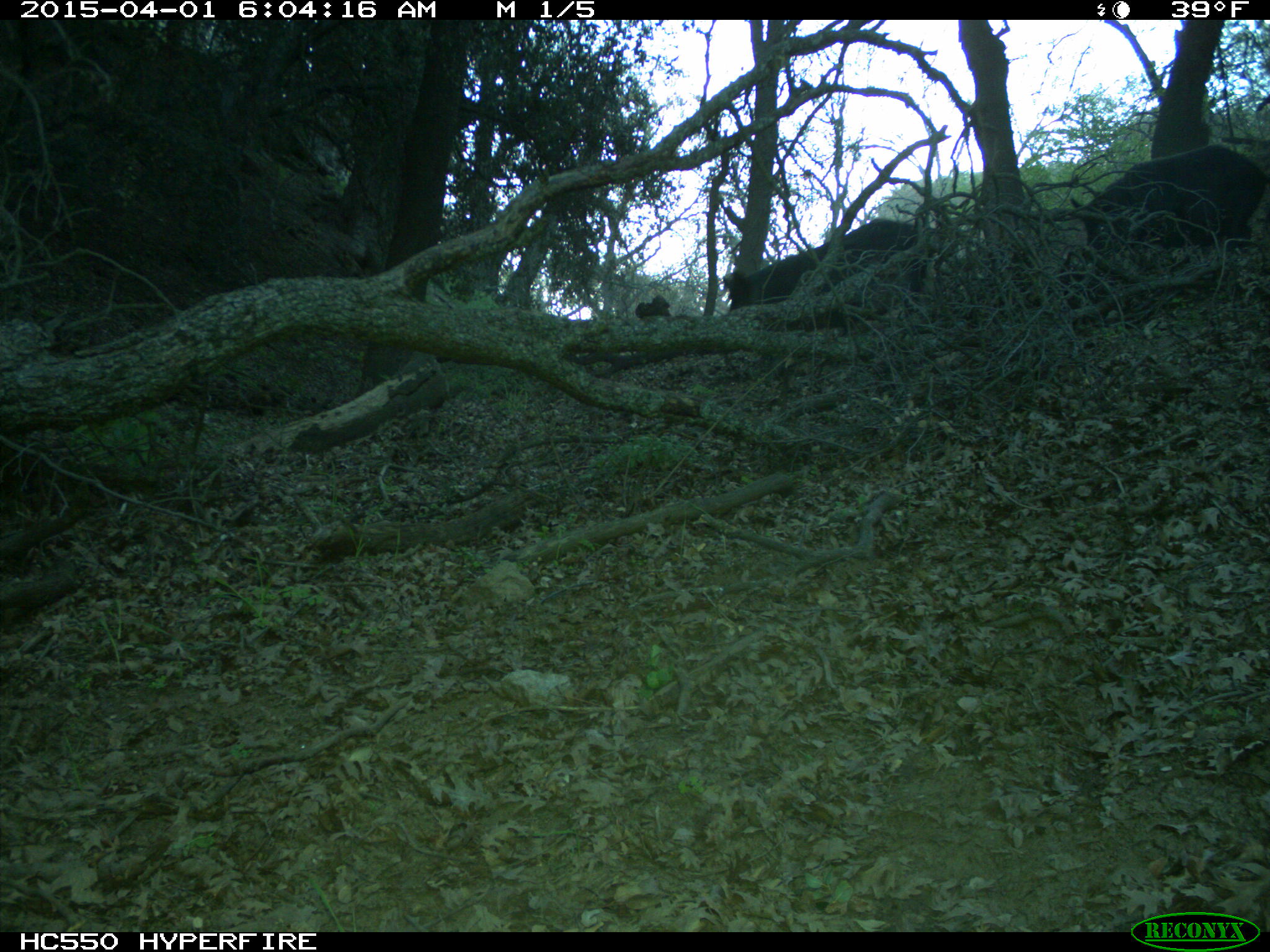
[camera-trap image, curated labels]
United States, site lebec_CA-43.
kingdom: Animalia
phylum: Chordata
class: Mammalia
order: Artiodactyla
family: Suidae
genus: Sus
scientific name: Sus scrofa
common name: wild boar